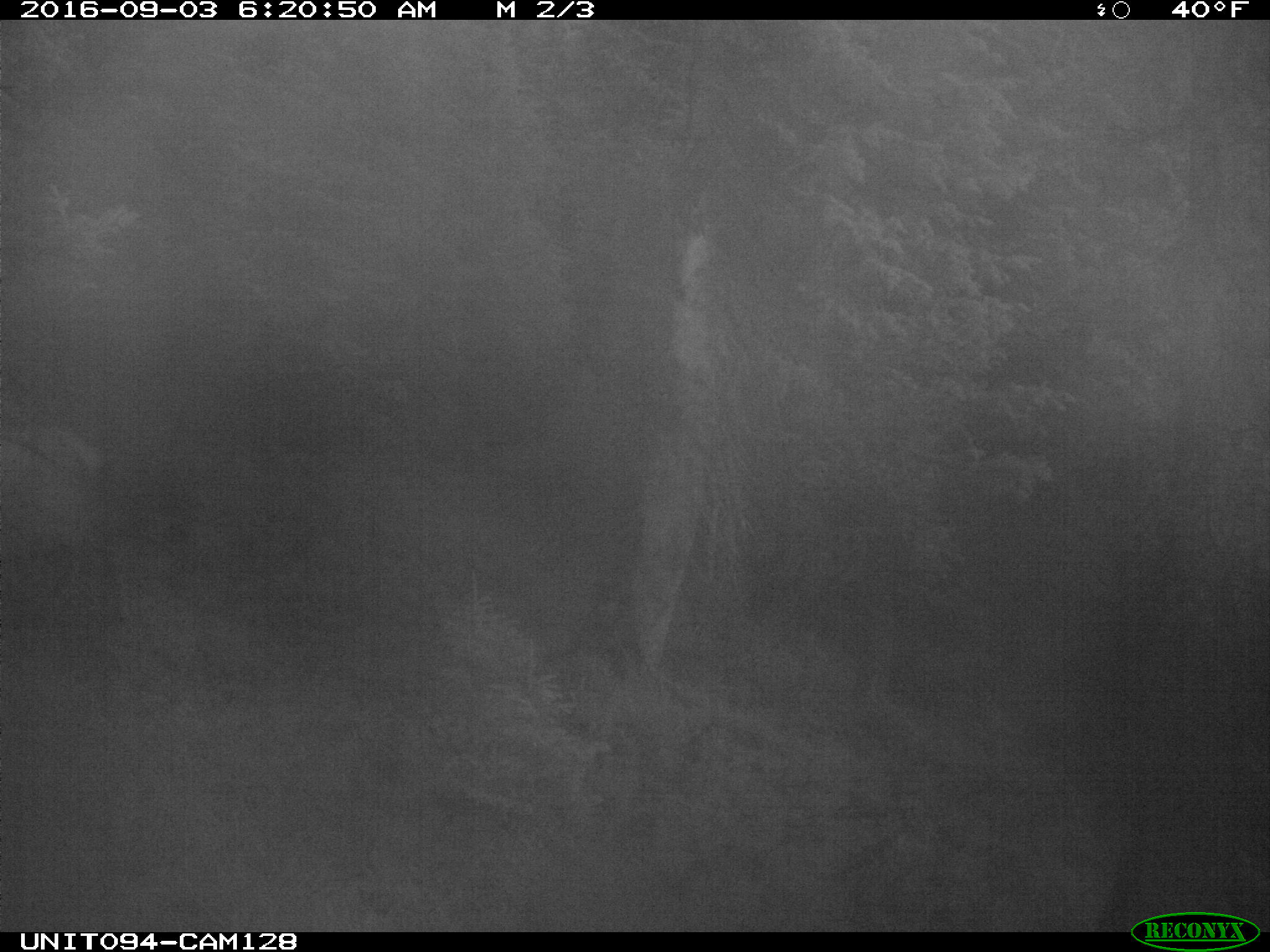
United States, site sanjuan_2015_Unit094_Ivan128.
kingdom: Animalia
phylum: Chordata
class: Mammalia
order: Artiodactyla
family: Cervidae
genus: Cervus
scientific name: Cervus elaphus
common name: red deer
Cervus elaphus (red deer).